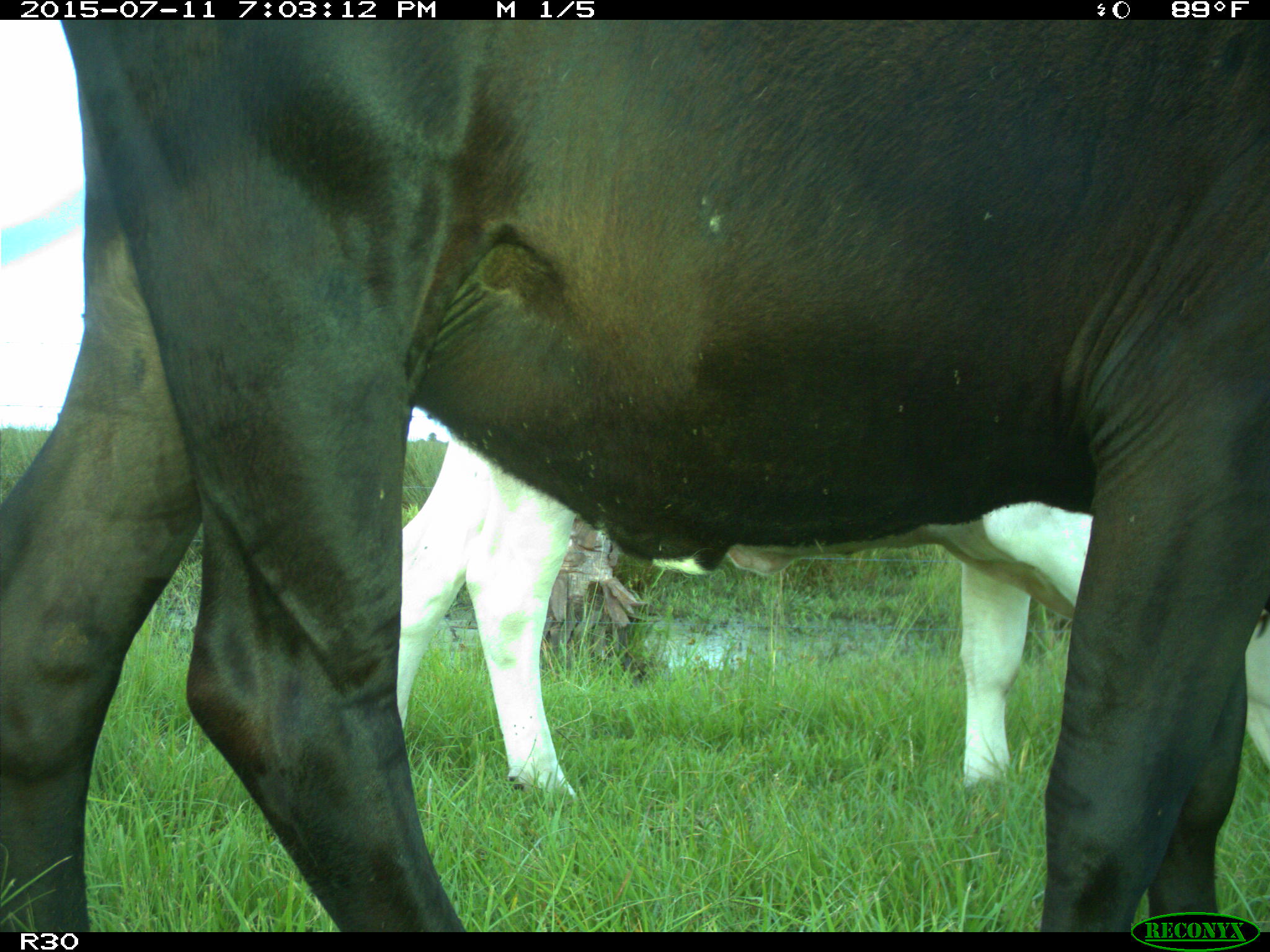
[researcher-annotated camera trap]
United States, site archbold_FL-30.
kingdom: Animalia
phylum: Chordata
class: Mammalia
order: Artiodactyla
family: Bovidae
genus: Bos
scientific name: Bos taurus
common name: domestic cow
Bos taurus (domestic cow).